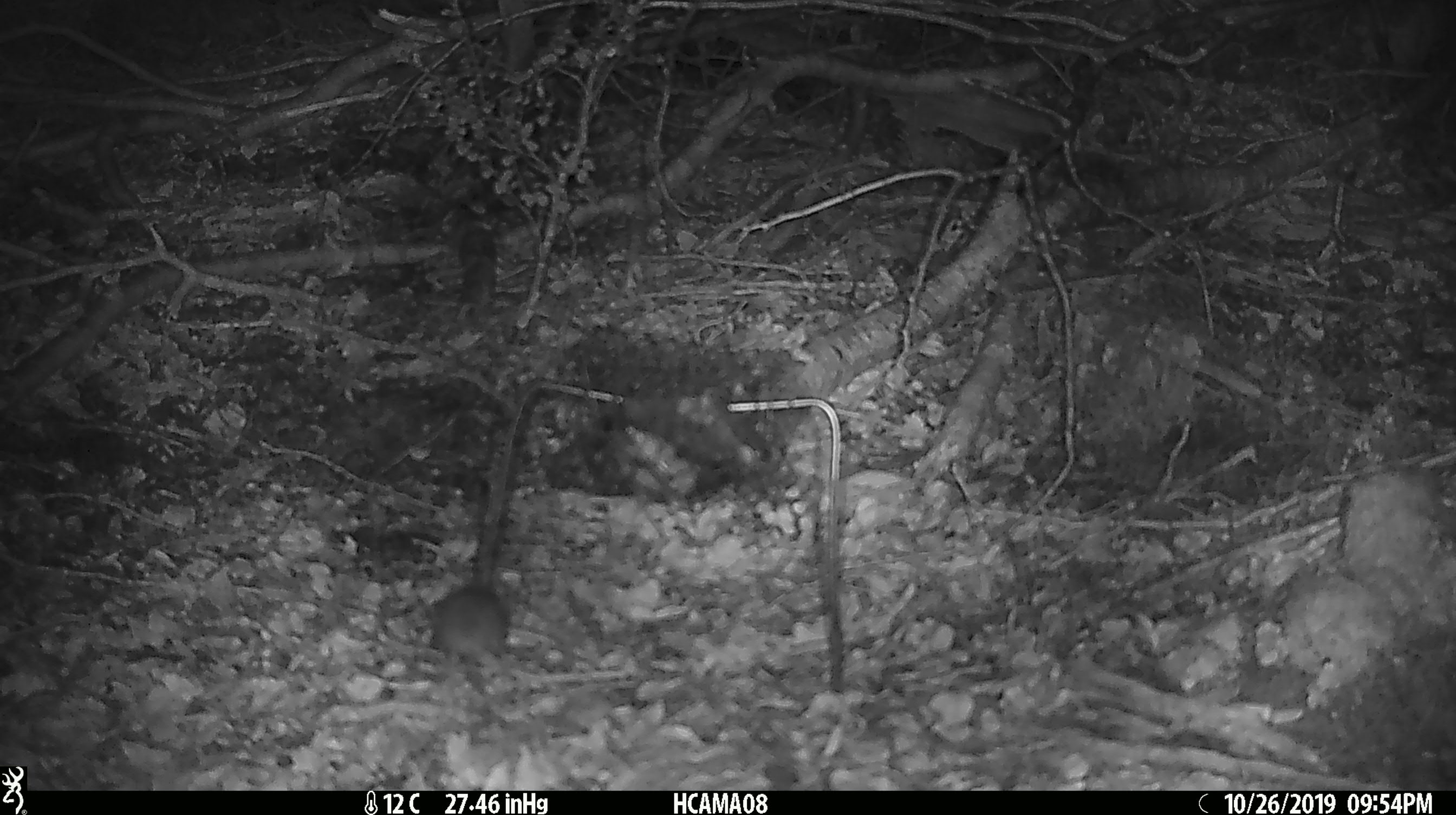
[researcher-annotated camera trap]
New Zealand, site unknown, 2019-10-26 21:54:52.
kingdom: Animalia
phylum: Chordata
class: Mammalia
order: Rodentia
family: Muridae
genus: Mus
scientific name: Mus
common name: mouse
Mouse (Mus).